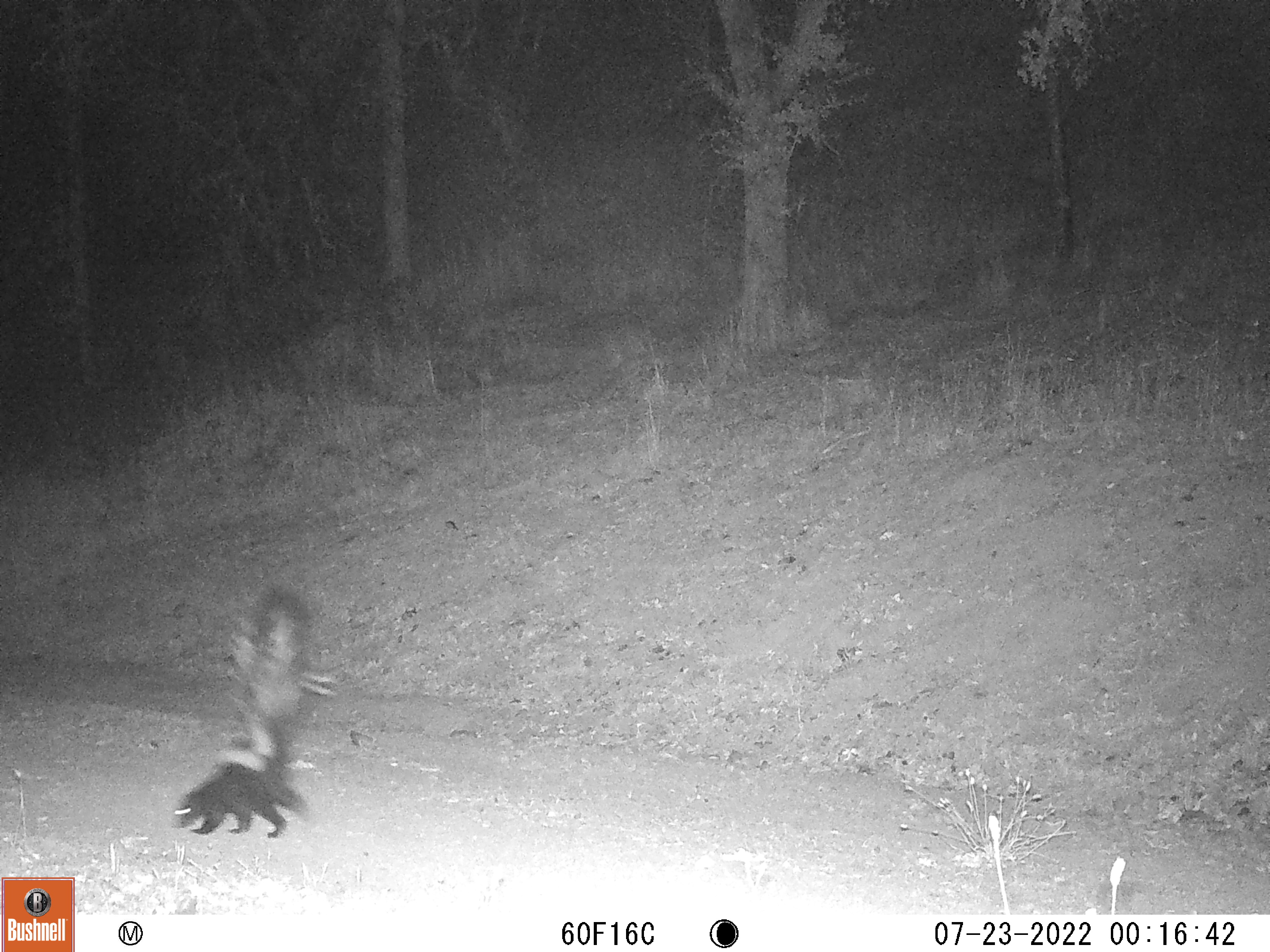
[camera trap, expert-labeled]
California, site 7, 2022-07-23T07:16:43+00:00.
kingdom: Animalia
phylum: Chordata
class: Mammalia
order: Carnivora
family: Mephitidae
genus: Mephitis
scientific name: Mephitis mephitis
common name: striped skunk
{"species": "striped skunk (Mephitis mephitis)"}